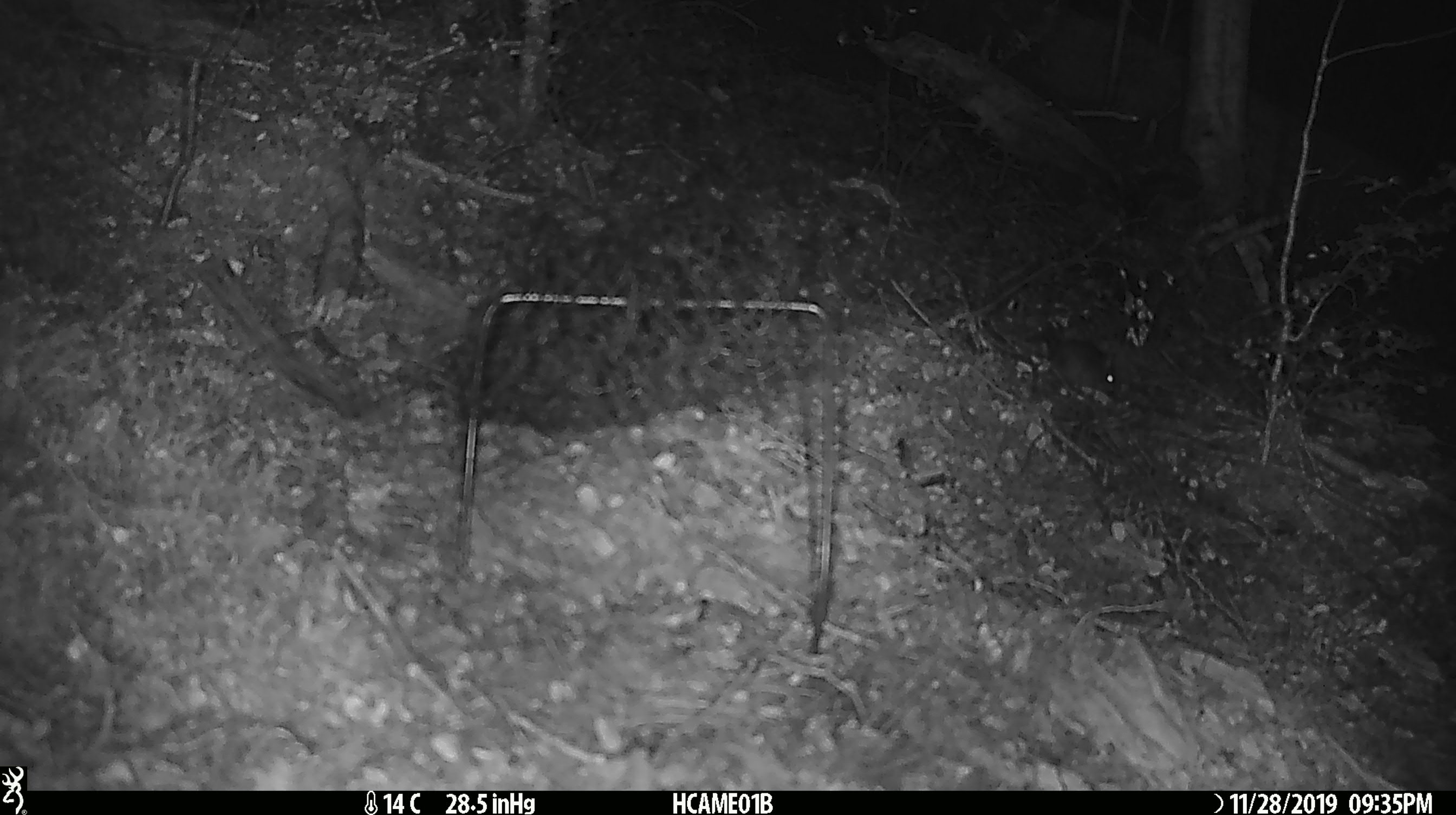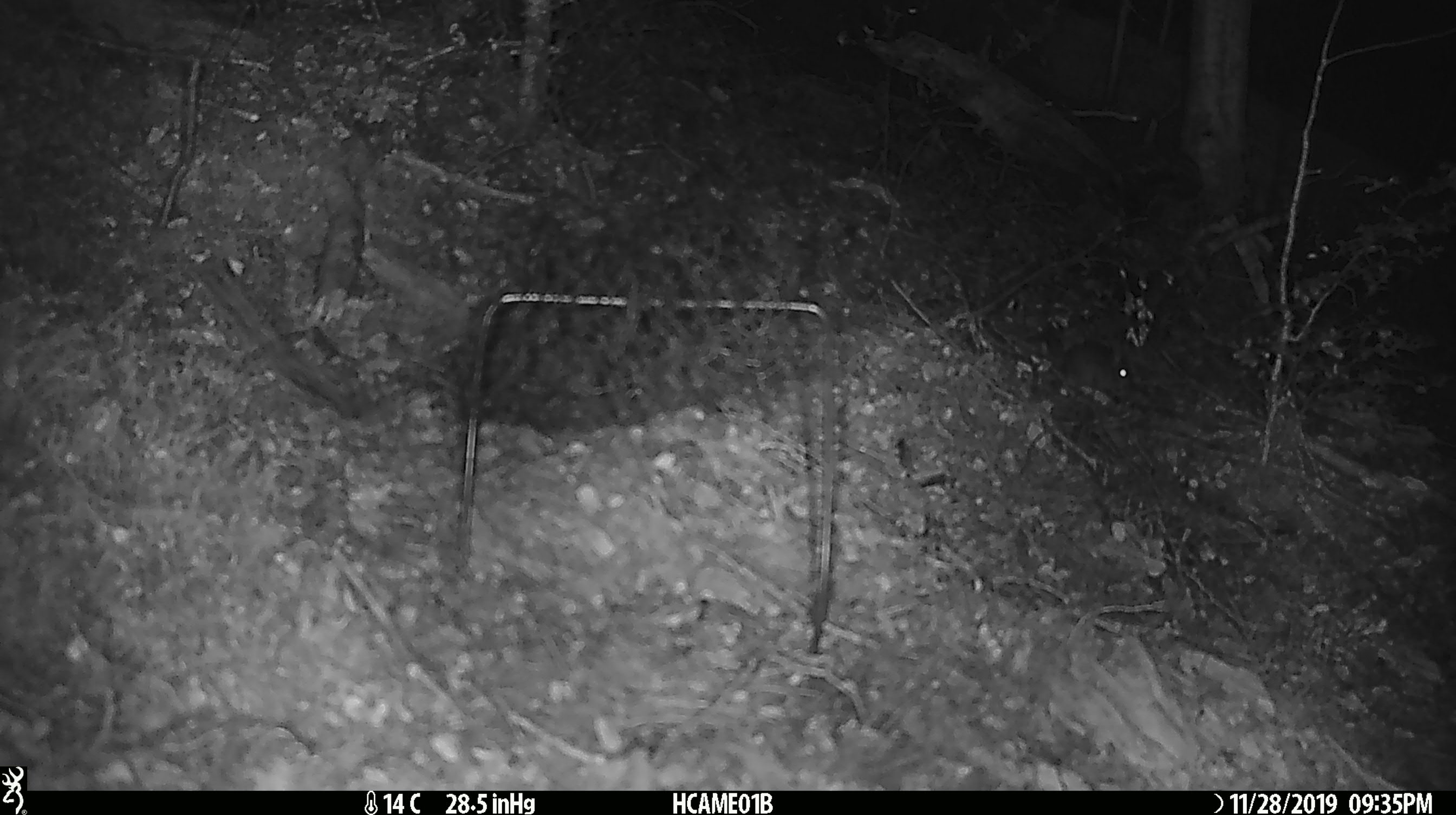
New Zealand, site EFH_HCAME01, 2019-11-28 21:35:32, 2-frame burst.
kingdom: Animalia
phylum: Chordata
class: Mammalia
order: Rodentia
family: Muridae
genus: Mus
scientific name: Mus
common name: mouse